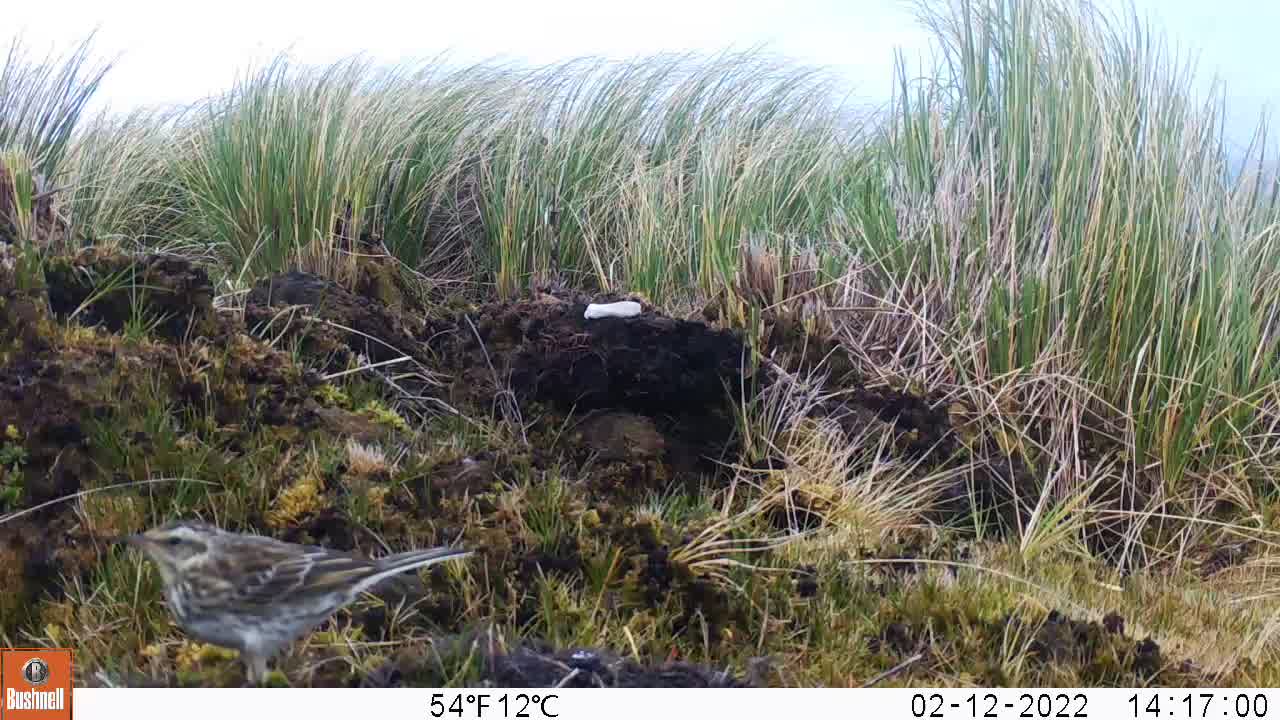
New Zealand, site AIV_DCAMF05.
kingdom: Animalia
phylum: Chordata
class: Aves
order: Passeriformes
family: Motacillidae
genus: Anthus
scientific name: Anthus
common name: pipit